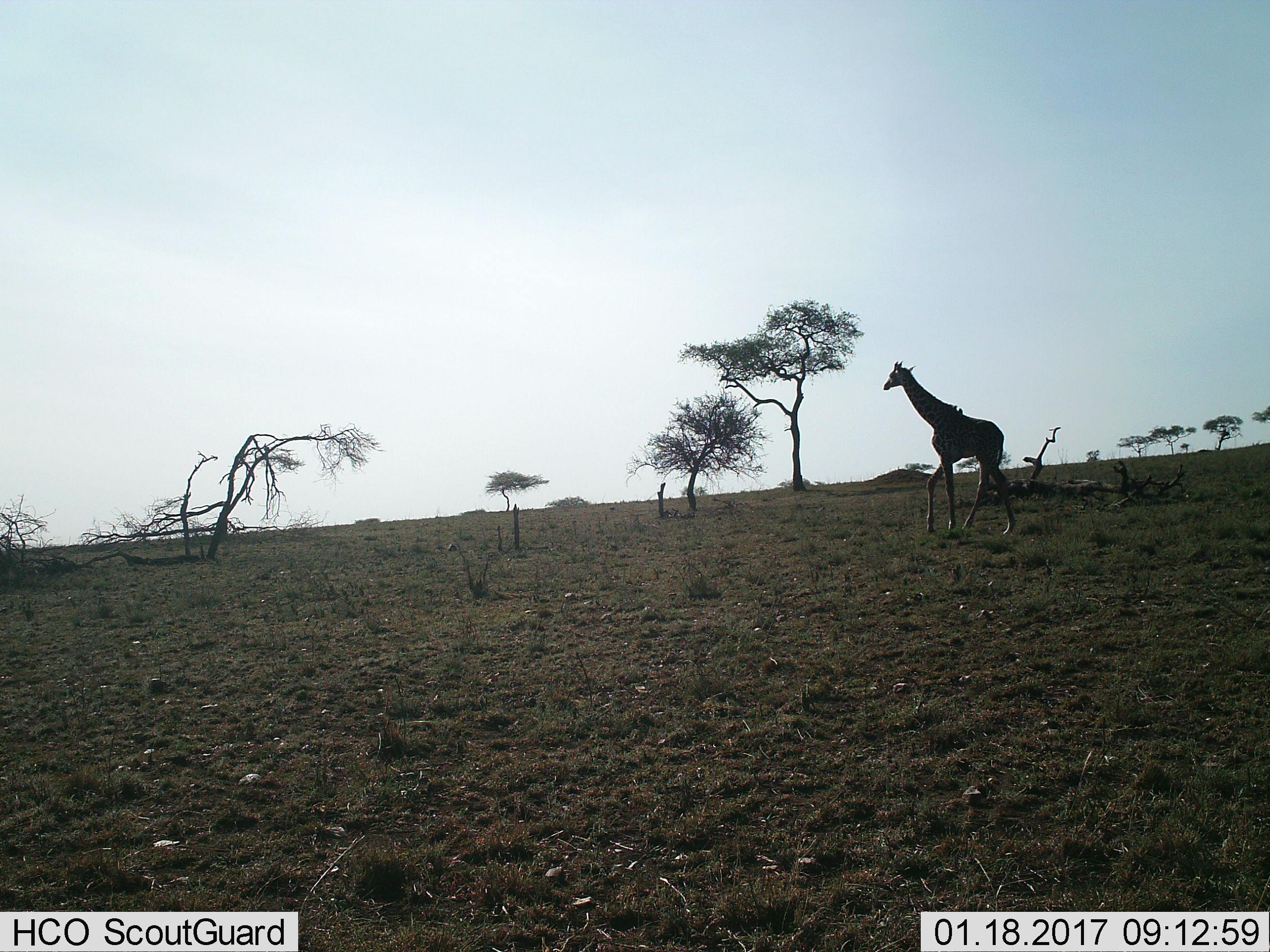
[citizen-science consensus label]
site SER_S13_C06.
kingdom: Animalia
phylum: Chordata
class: Mammalia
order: Artiodactyla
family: Giraffidae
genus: Giraffa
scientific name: Giraffa camelopardalis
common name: giraffe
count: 1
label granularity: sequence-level